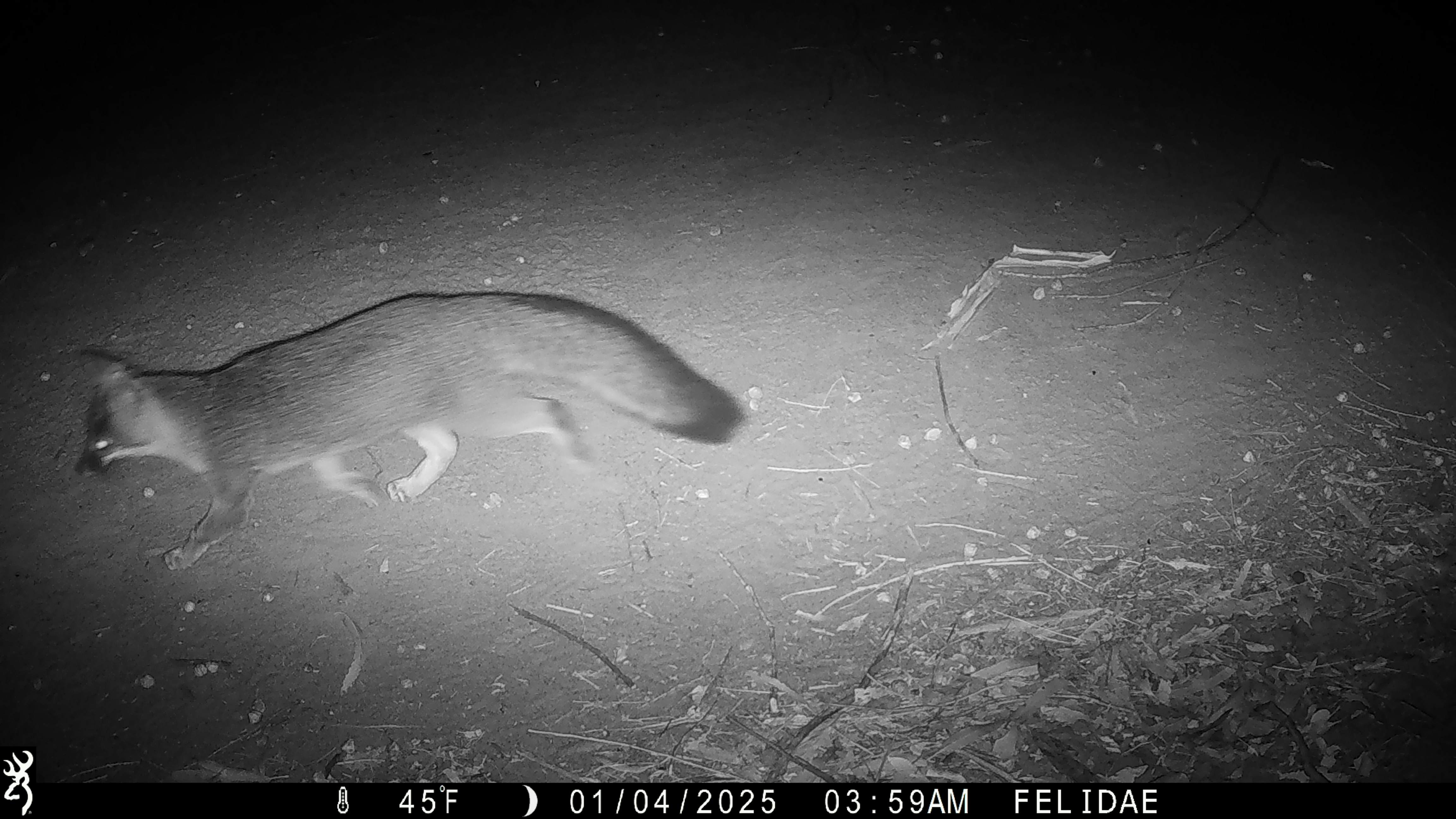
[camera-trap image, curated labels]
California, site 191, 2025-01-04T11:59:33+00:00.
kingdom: Animalia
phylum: Chordata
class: Mammalia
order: Carnivora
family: Canidae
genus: Urocyon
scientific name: Urocyon cinereoargenteus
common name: gray fox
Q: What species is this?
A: Gray fox (Urocyon cinereoargenteus).